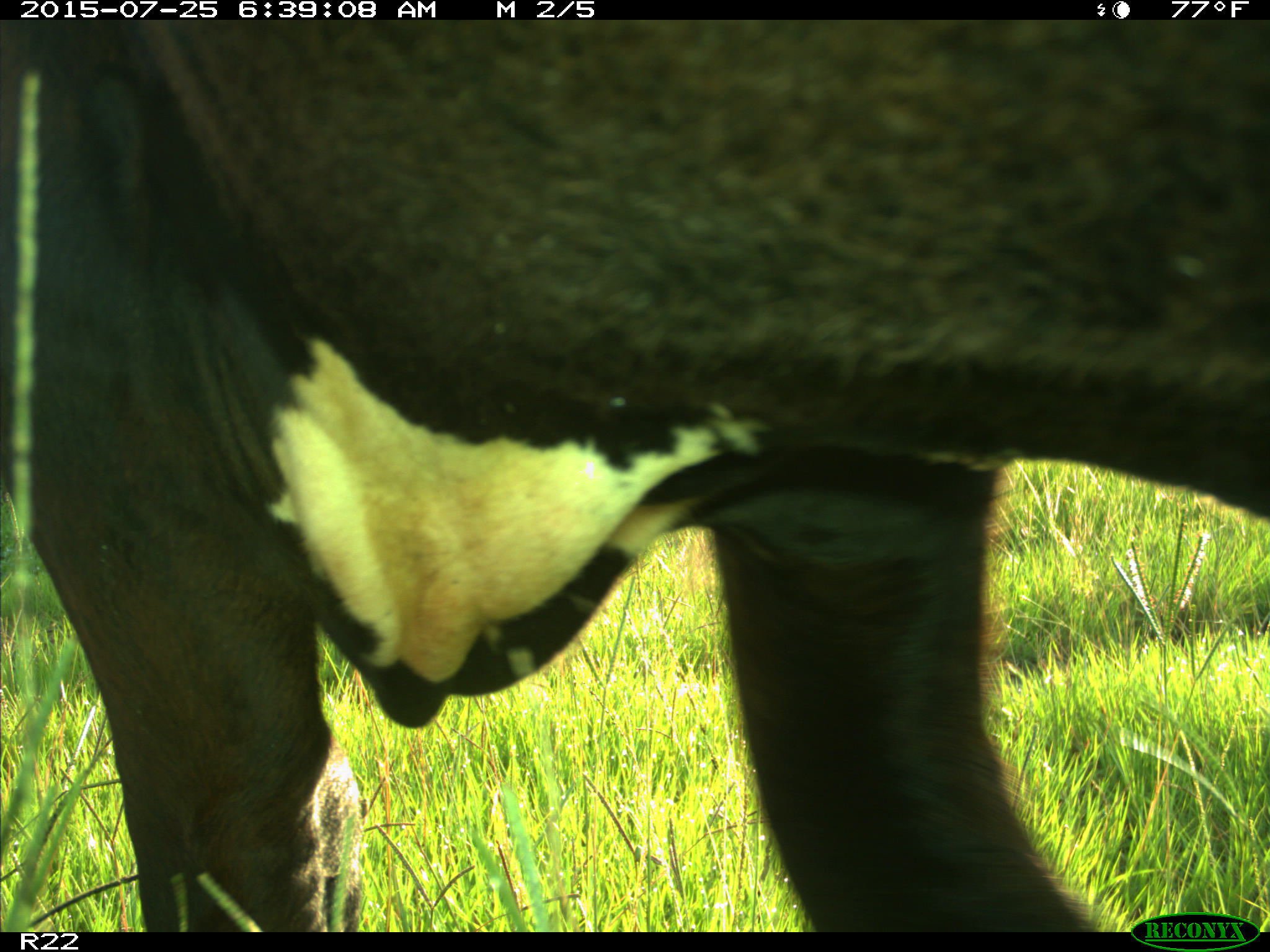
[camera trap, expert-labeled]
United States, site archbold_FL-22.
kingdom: Animalia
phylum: Chordata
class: Mammalia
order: Artiodactyla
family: Bovidae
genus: Bos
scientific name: Bos taurus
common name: domestic cow